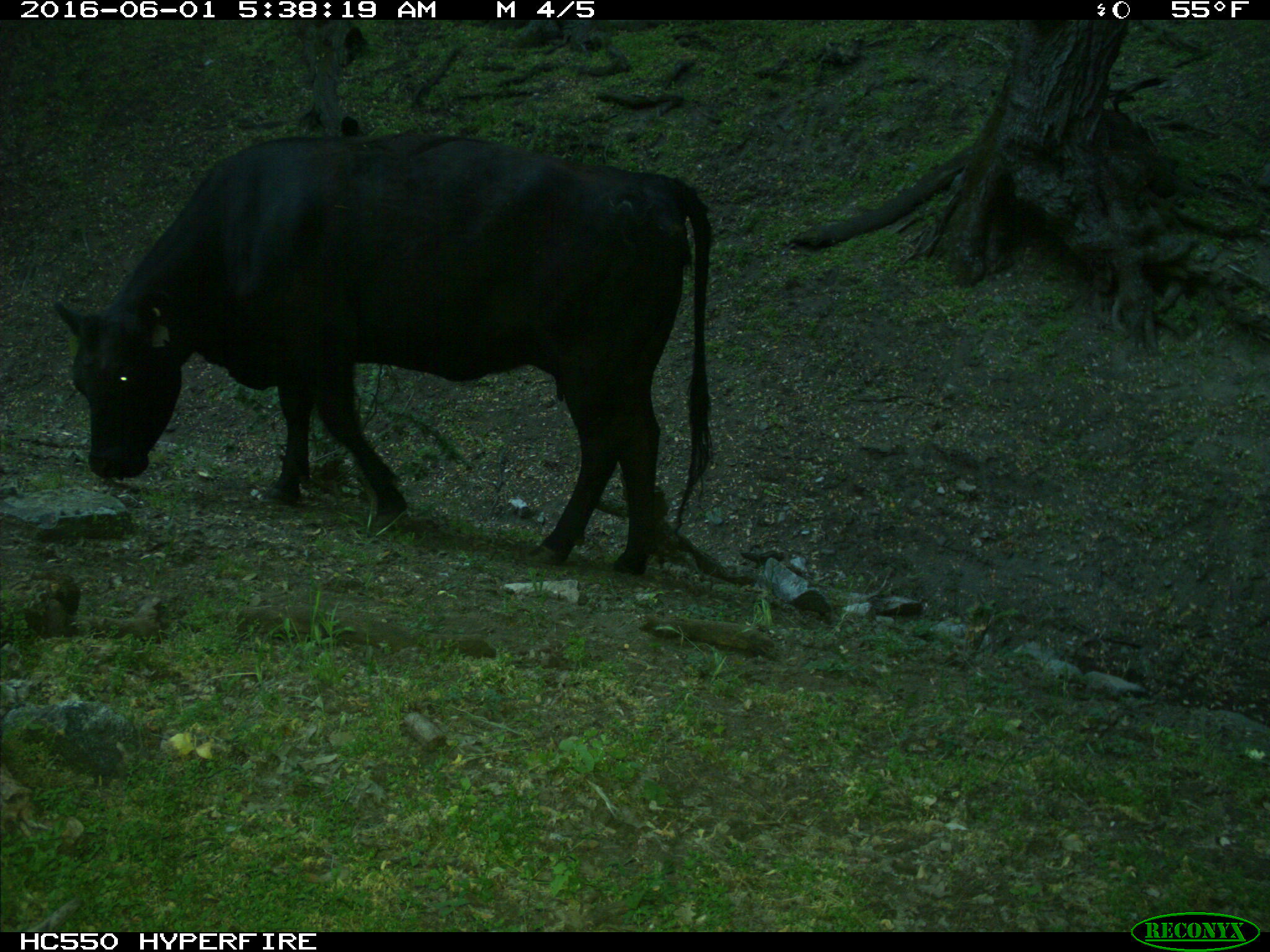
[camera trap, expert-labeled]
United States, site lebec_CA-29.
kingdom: Animalia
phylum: Chordata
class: Mammalia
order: Artiodactyla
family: Bovidae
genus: Bos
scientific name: Bos taurus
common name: domestic cow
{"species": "Bos taurus (domestic cow)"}